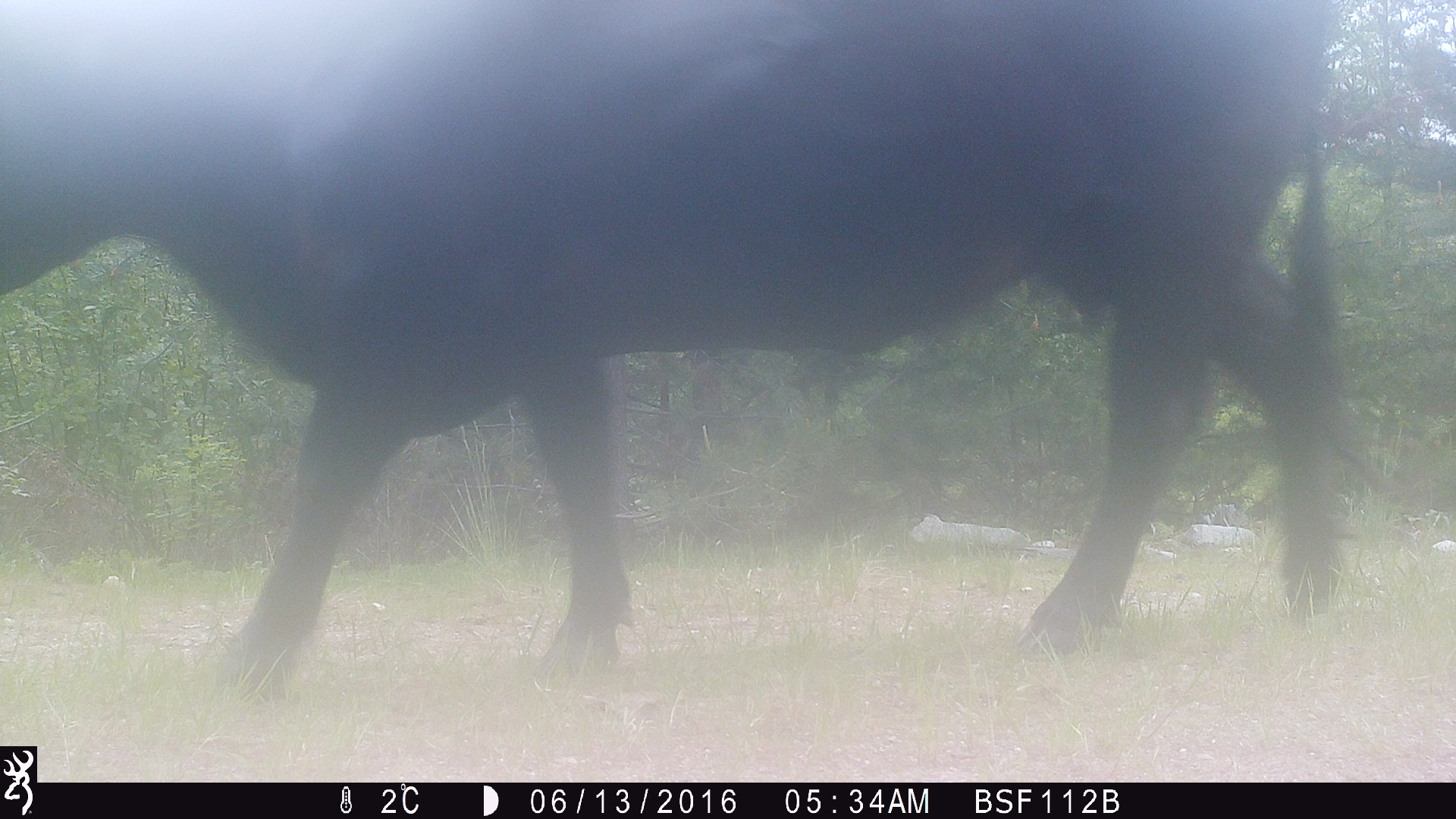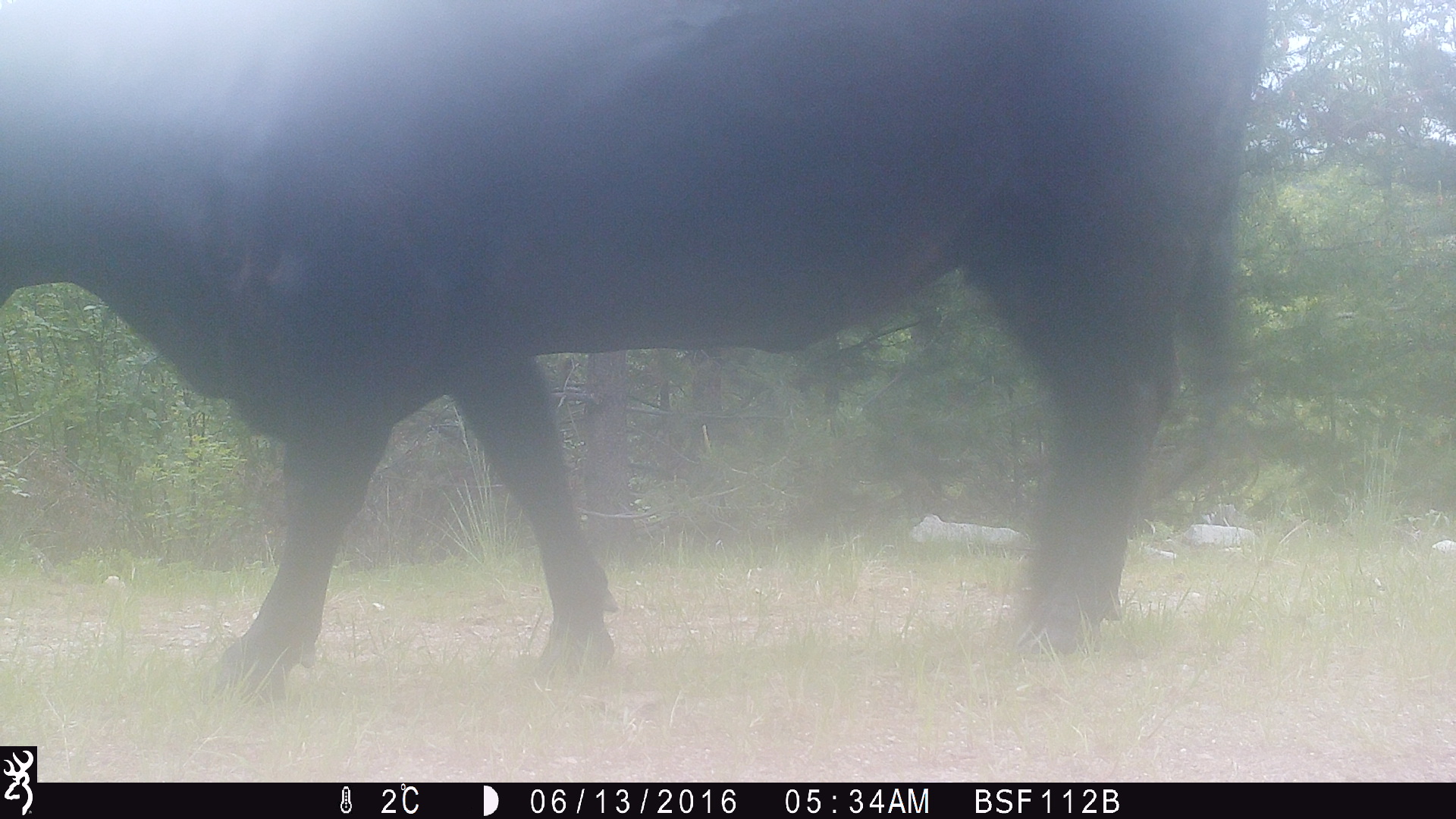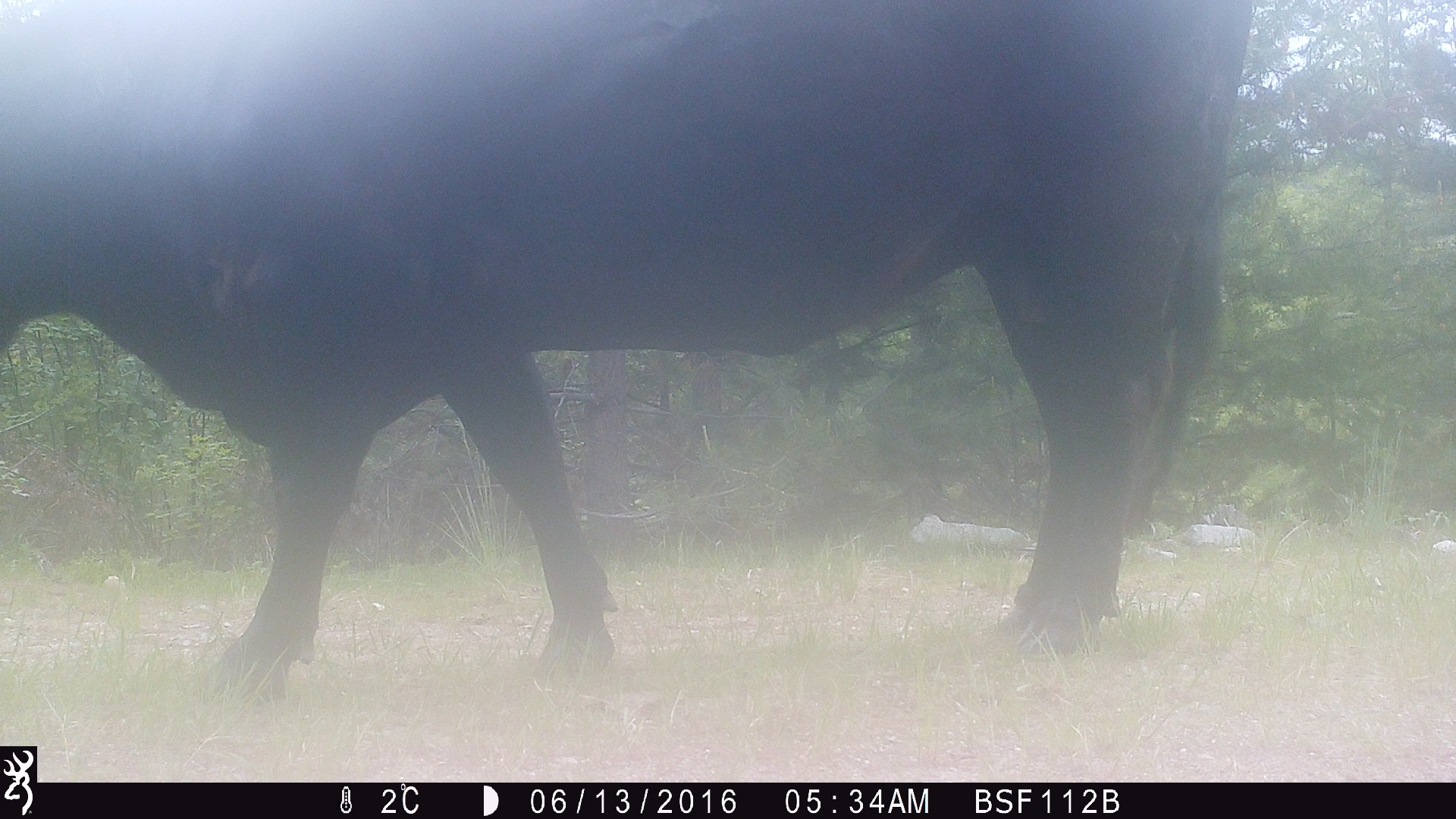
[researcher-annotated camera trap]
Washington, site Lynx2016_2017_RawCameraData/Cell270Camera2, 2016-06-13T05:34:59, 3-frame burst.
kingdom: Animalia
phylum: Chordata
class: Mammalia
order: Artiodactyla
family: Bovidae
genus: Bos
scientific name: Bos taurus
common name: domestic cattle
Domestic cattle (Bos taurus). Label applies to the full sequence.